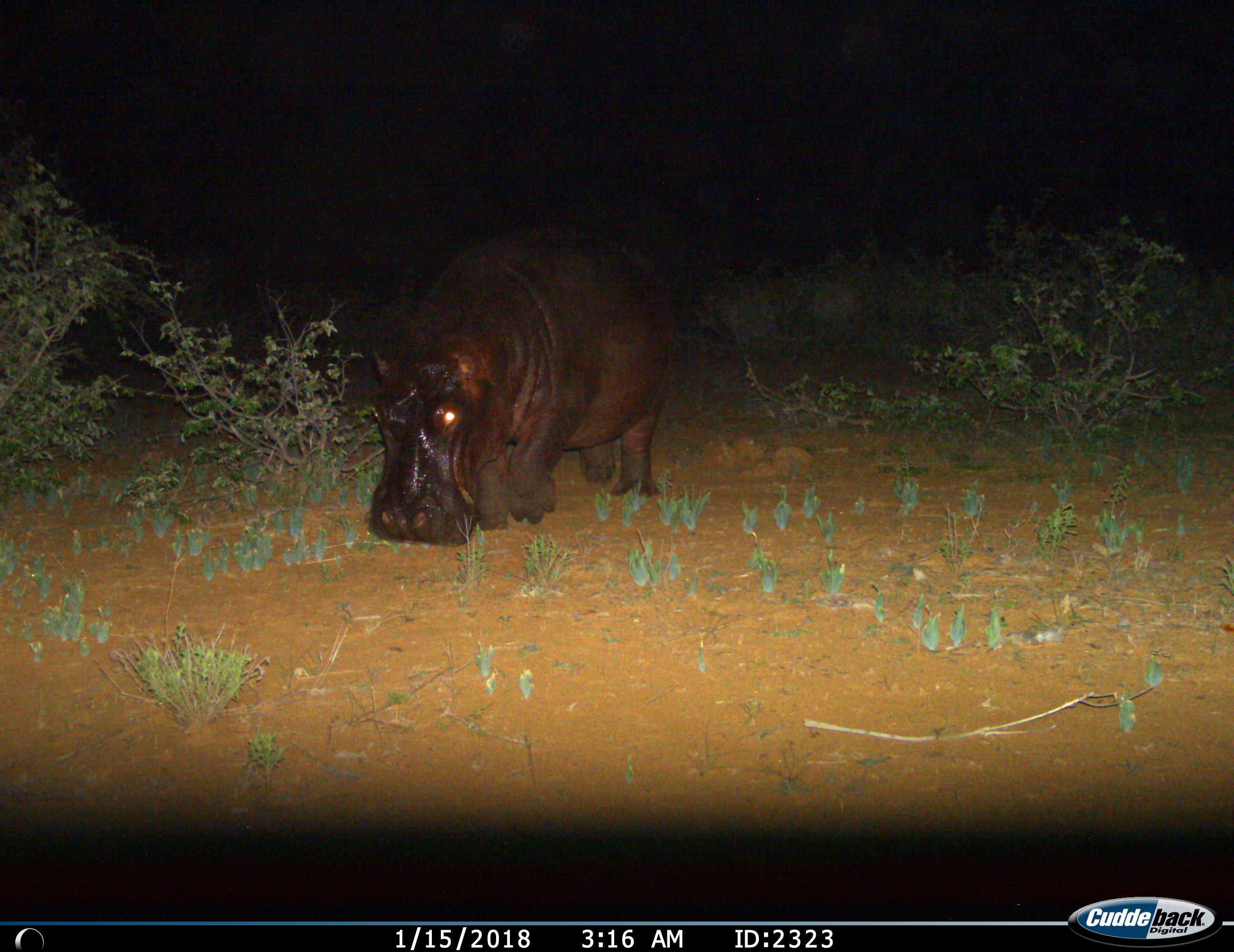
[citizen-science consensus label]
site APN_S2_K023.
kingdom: Animalia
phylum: Chordata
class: Mammalia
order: Artiodactyla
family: Hippopotamidae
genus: Hippopotamus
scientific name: Hippopotamus amphibius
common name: hippopotamus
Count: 1.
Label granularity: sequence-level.